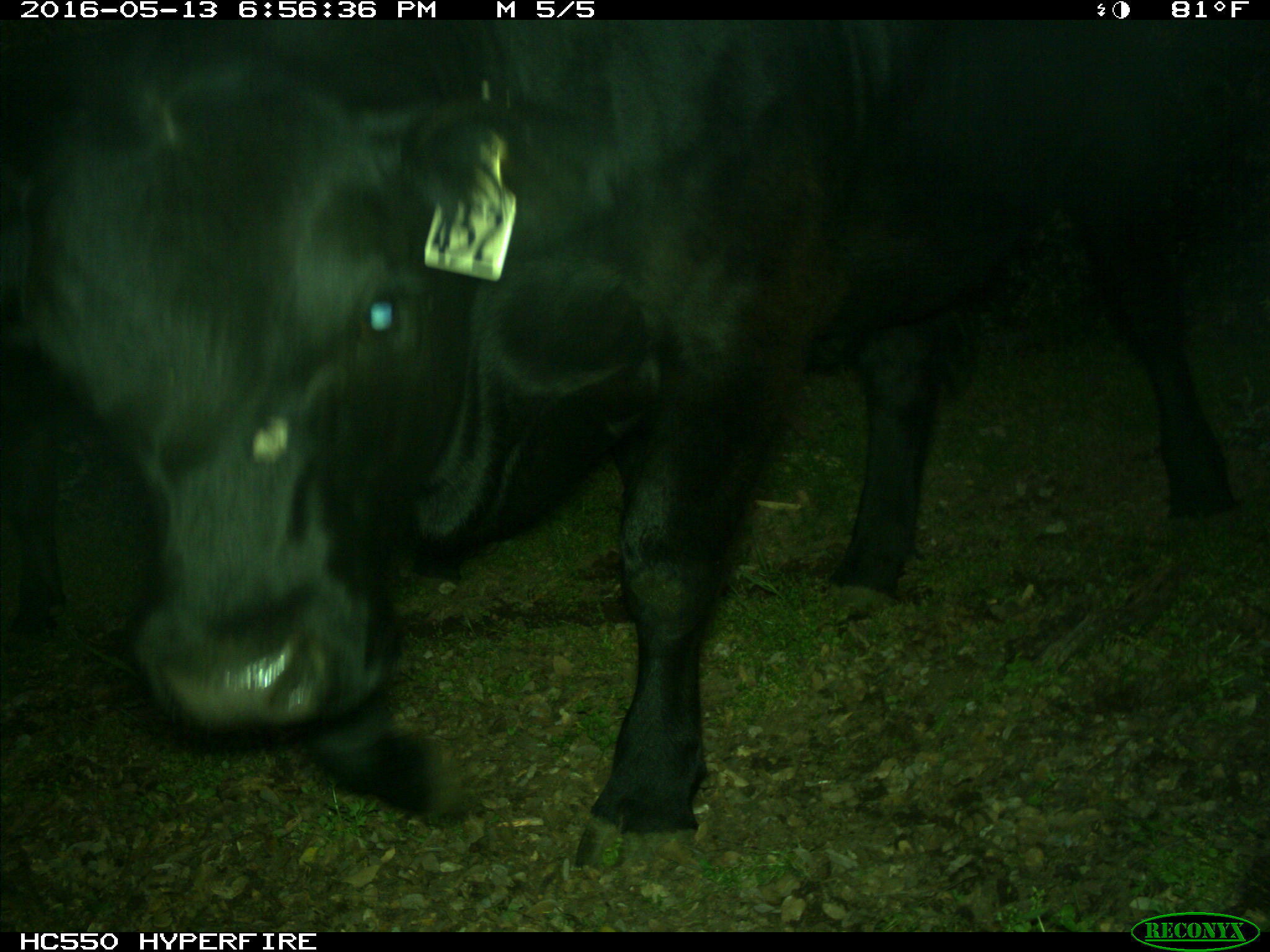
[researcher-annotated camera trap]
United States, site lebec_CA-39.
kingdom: Animalia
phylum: Chordata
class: Mammalia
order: Artiodactyla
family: Bovidae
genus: Bos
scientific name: Bos taurus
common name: domestic cow